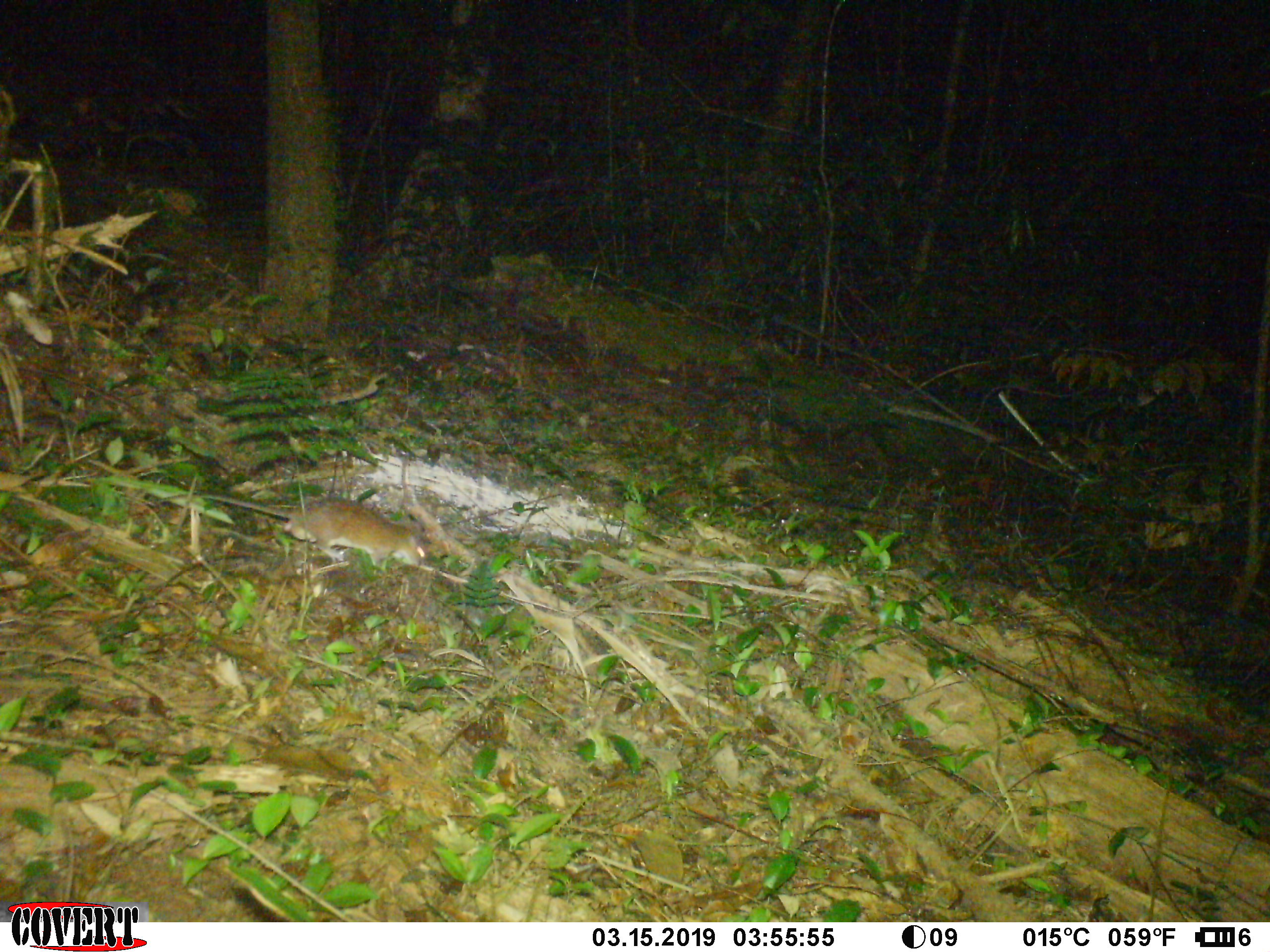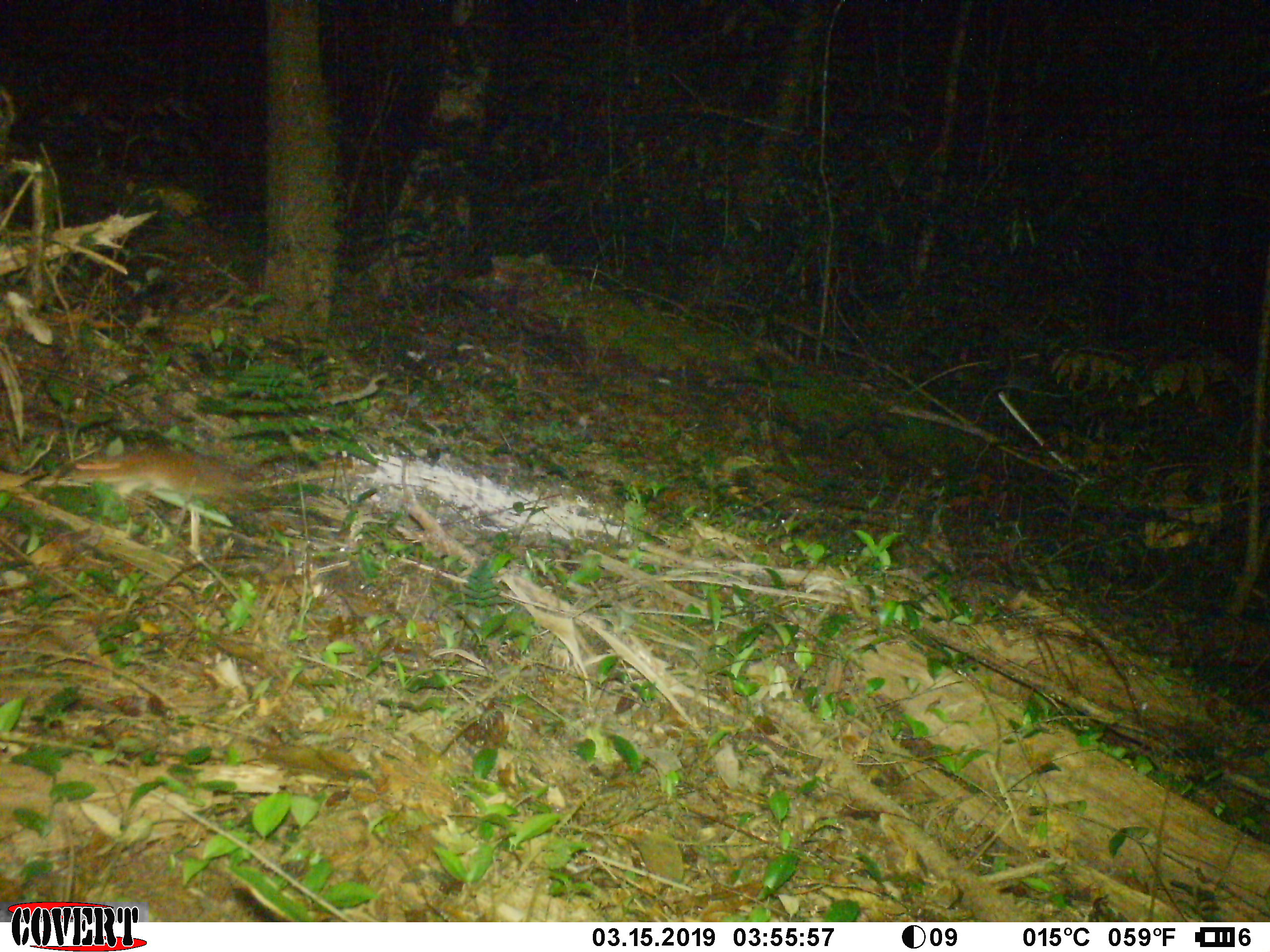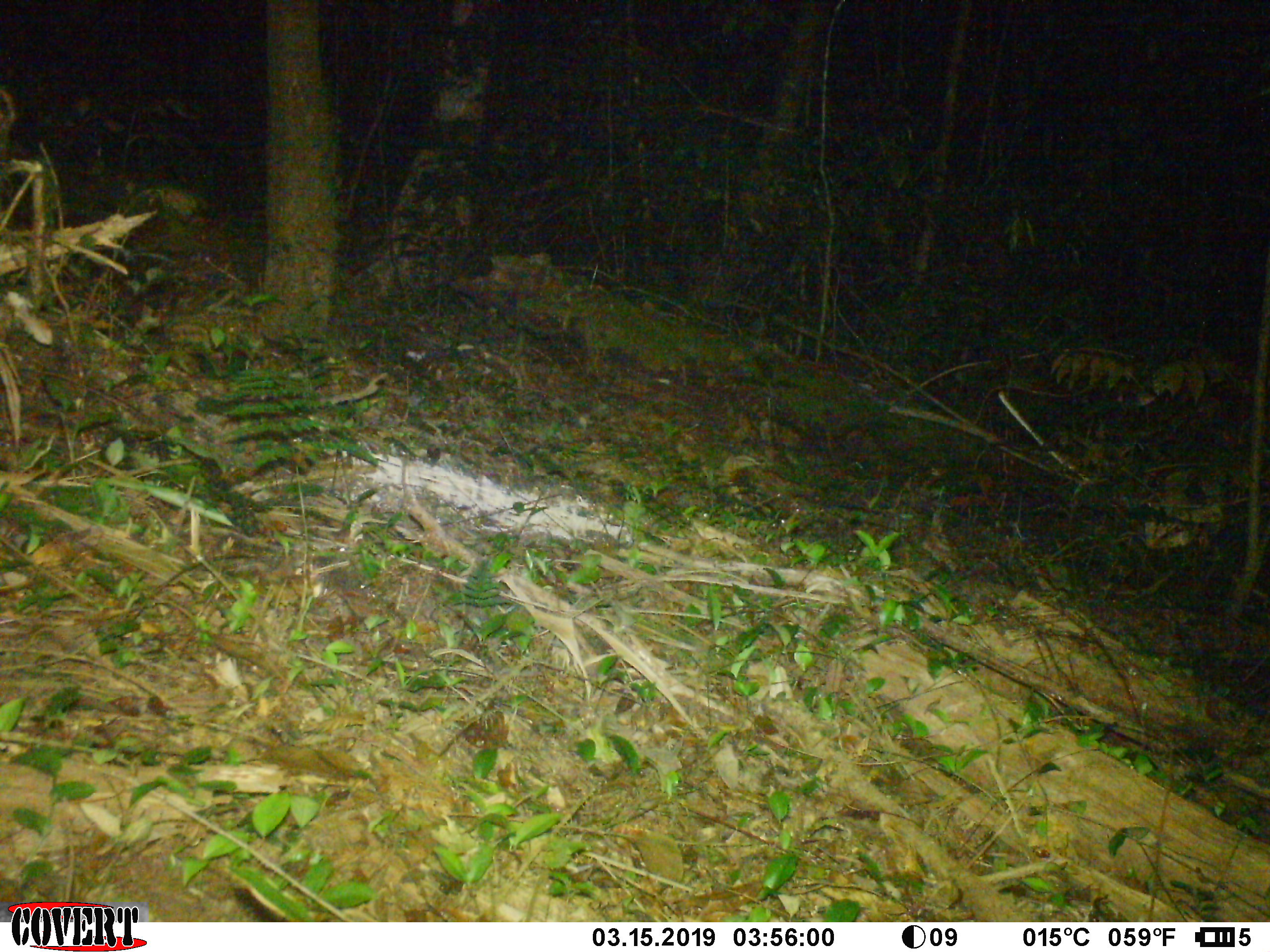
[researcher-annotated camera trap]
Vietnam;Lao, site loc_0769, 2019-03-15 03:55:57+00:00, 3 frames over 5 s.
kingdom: Animalia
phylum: Chordata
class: Mammalia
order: Rodentia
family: Muridae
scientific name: Muridae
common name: old-world mice and rats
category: unidentified murid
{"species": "unidentified murid (old-world mice and rats) (Muridae)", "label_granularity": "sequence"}